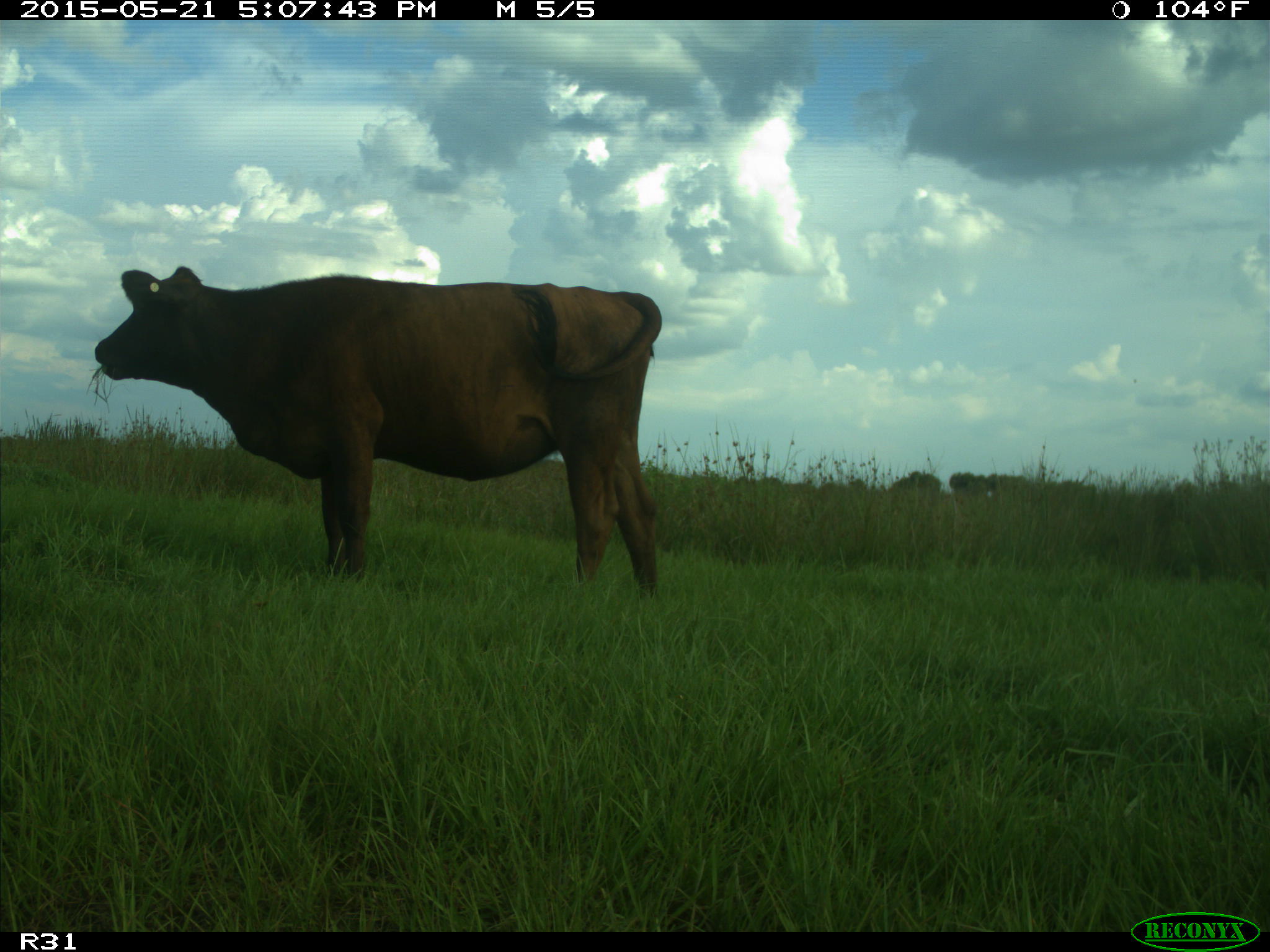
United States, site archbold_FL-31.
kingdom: Animalia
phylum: Chordata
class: Mammalia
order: Artiodactyla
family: Bovidae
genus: Bos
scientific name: Bos taurus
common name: domestic cow